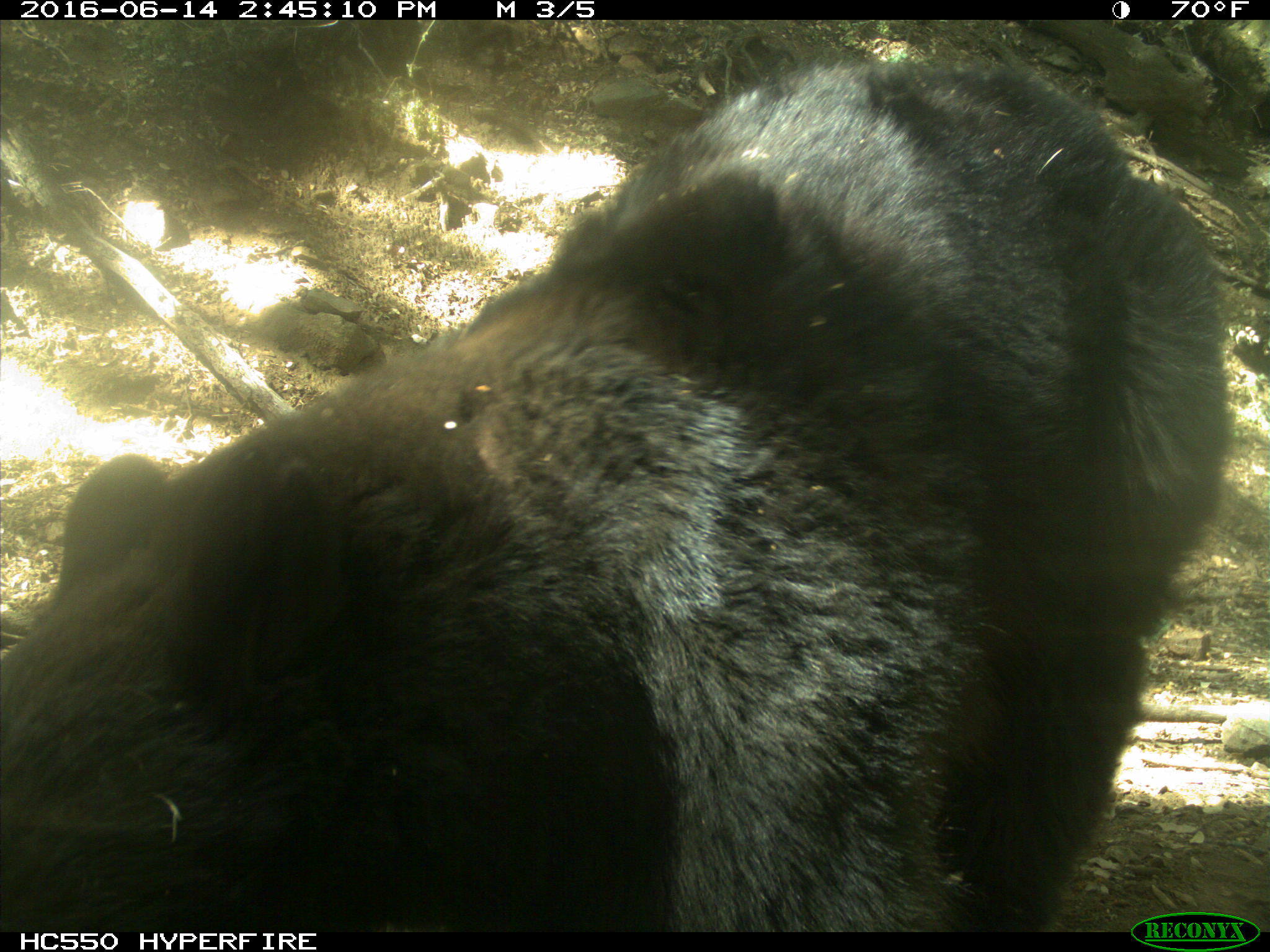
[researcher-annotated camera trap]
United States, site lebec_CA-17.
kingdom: Animalia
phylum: Chordata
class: Mammalia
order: Carnivora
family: Ursidae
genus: Ursus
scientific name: Ursus americanus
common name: american black bear